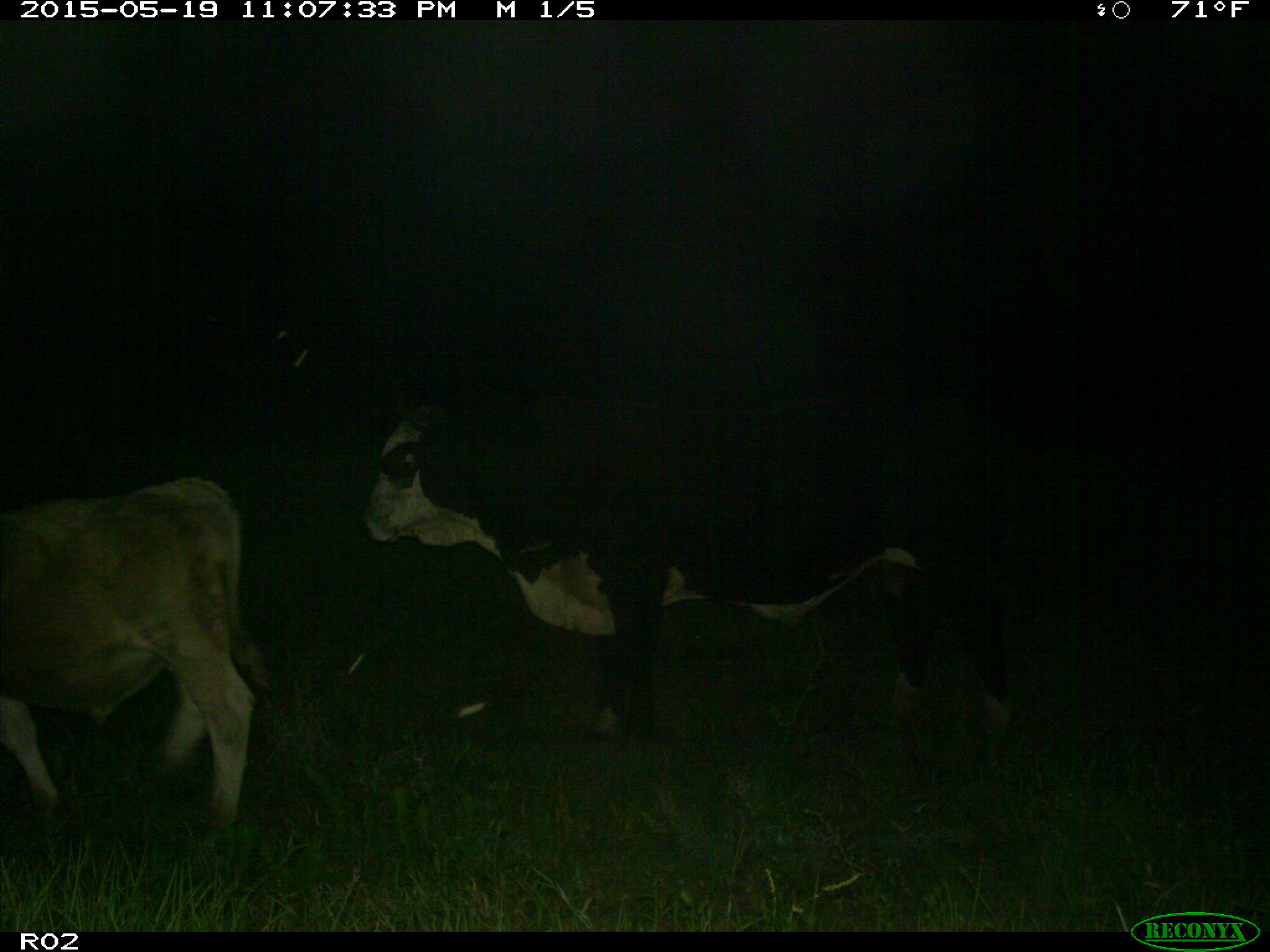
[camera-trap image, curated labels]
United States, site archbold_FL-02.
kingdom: Animalia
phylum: Chordata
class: Mammalia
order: Artiodactyla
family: Bovidae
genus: Bos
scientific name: Bos taurus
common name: domestic cow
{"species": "Bos taurus (domestic cow)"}